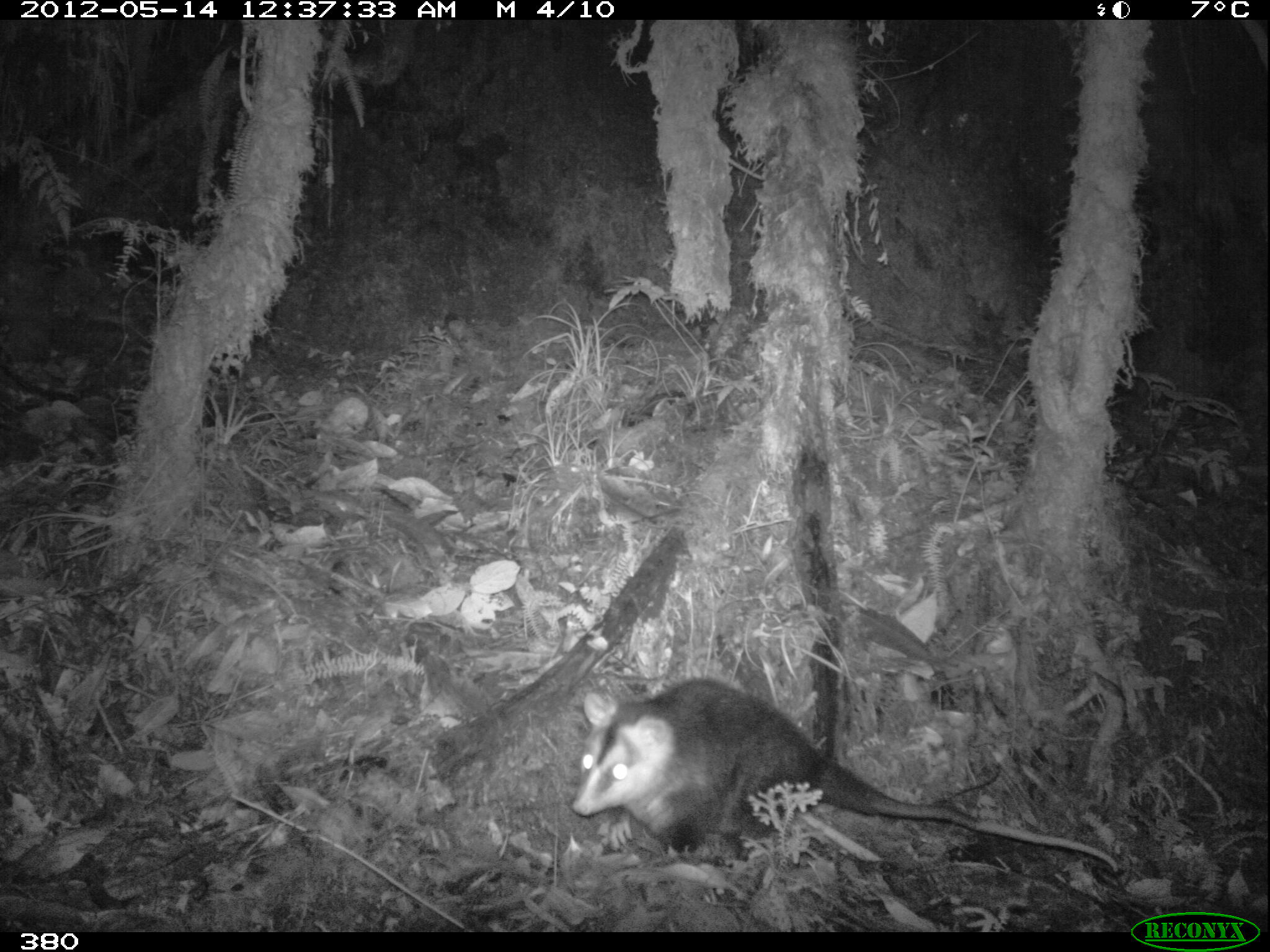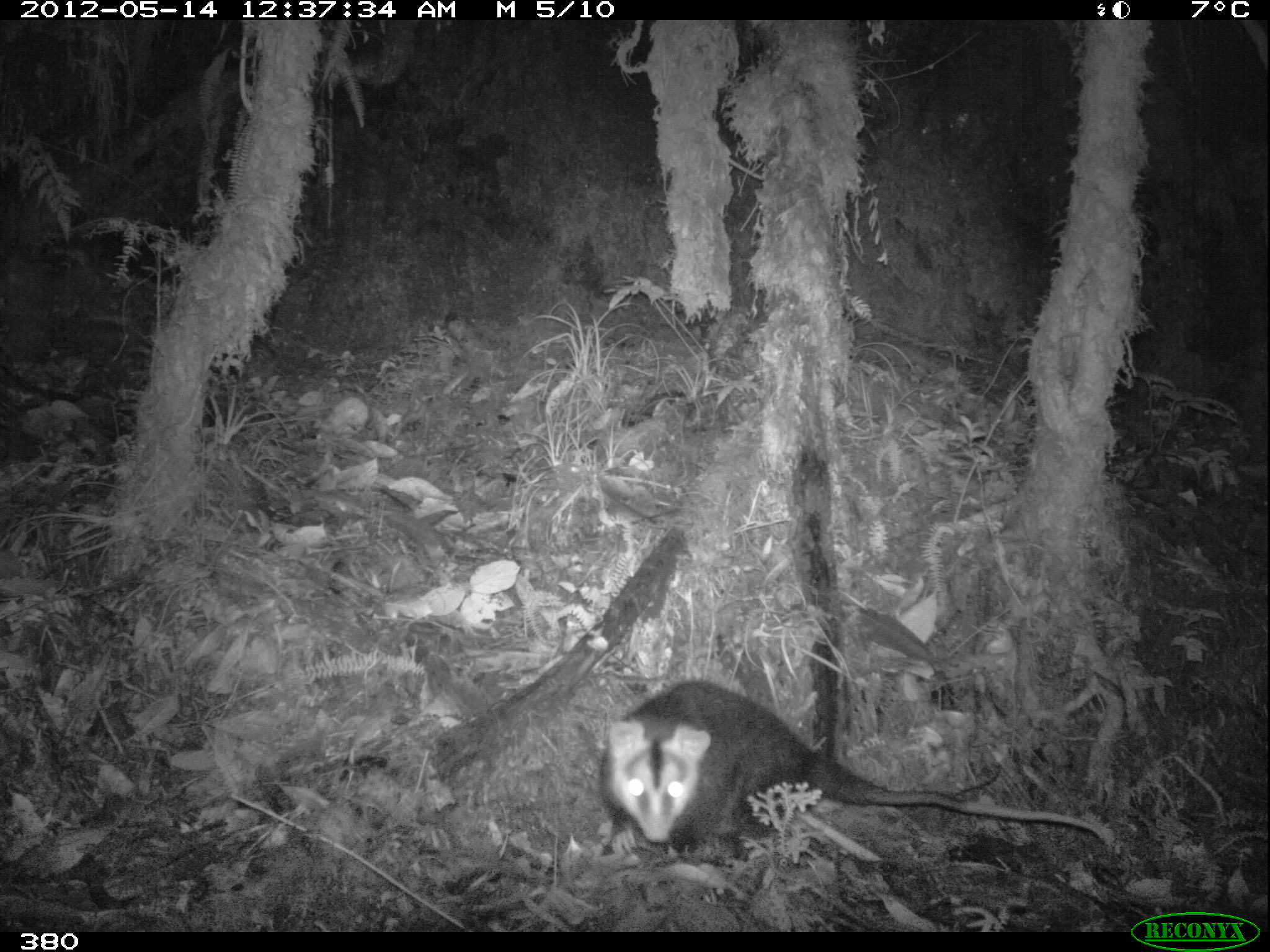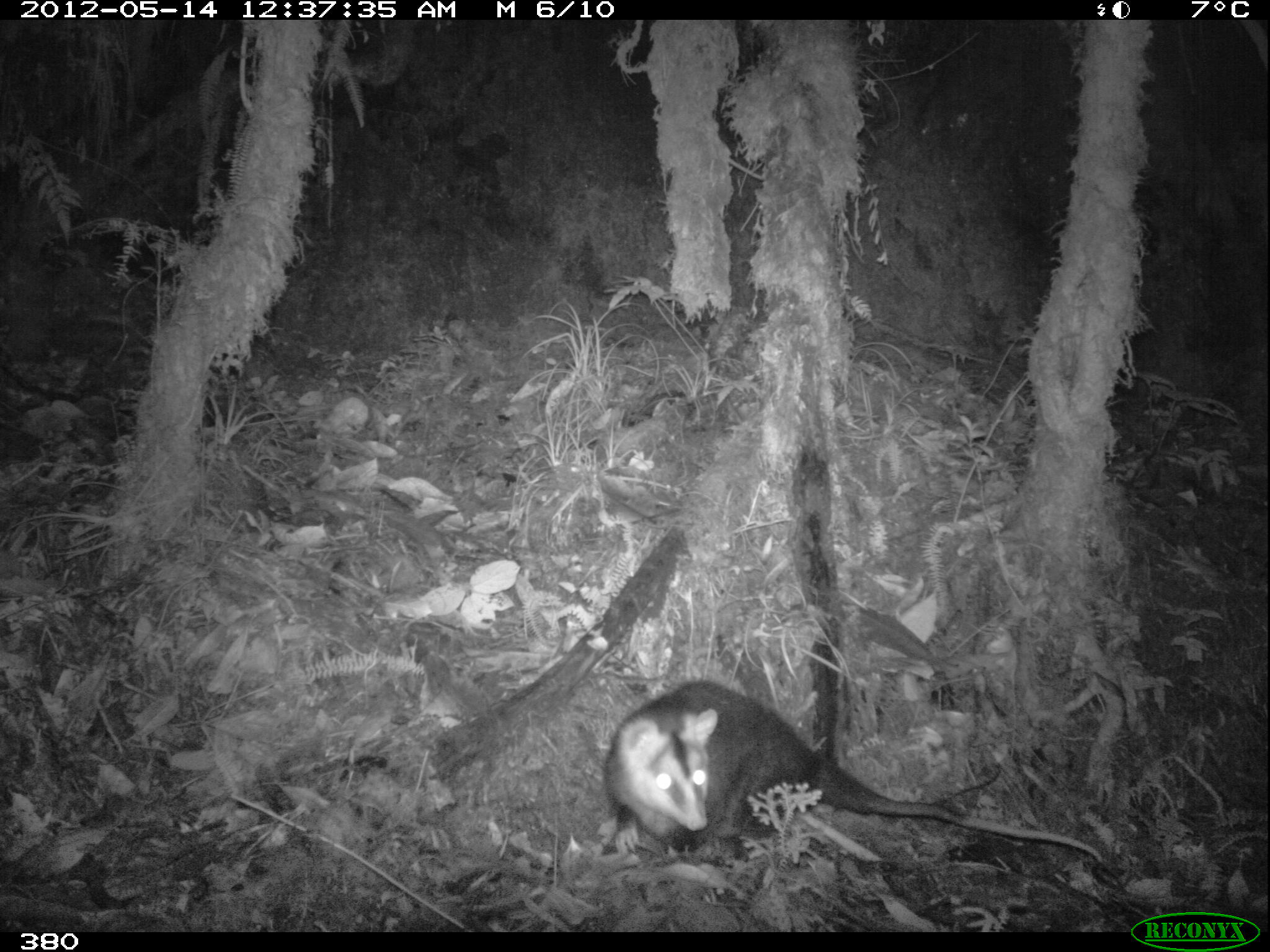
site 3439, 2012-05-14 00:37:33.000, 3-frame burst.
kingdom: Animalia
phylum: Chordata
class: Mammalia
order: Didelphimorphia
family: Didelphidae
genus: Didelphis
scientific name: Didelphis pernigra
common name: andean white-eared opossum